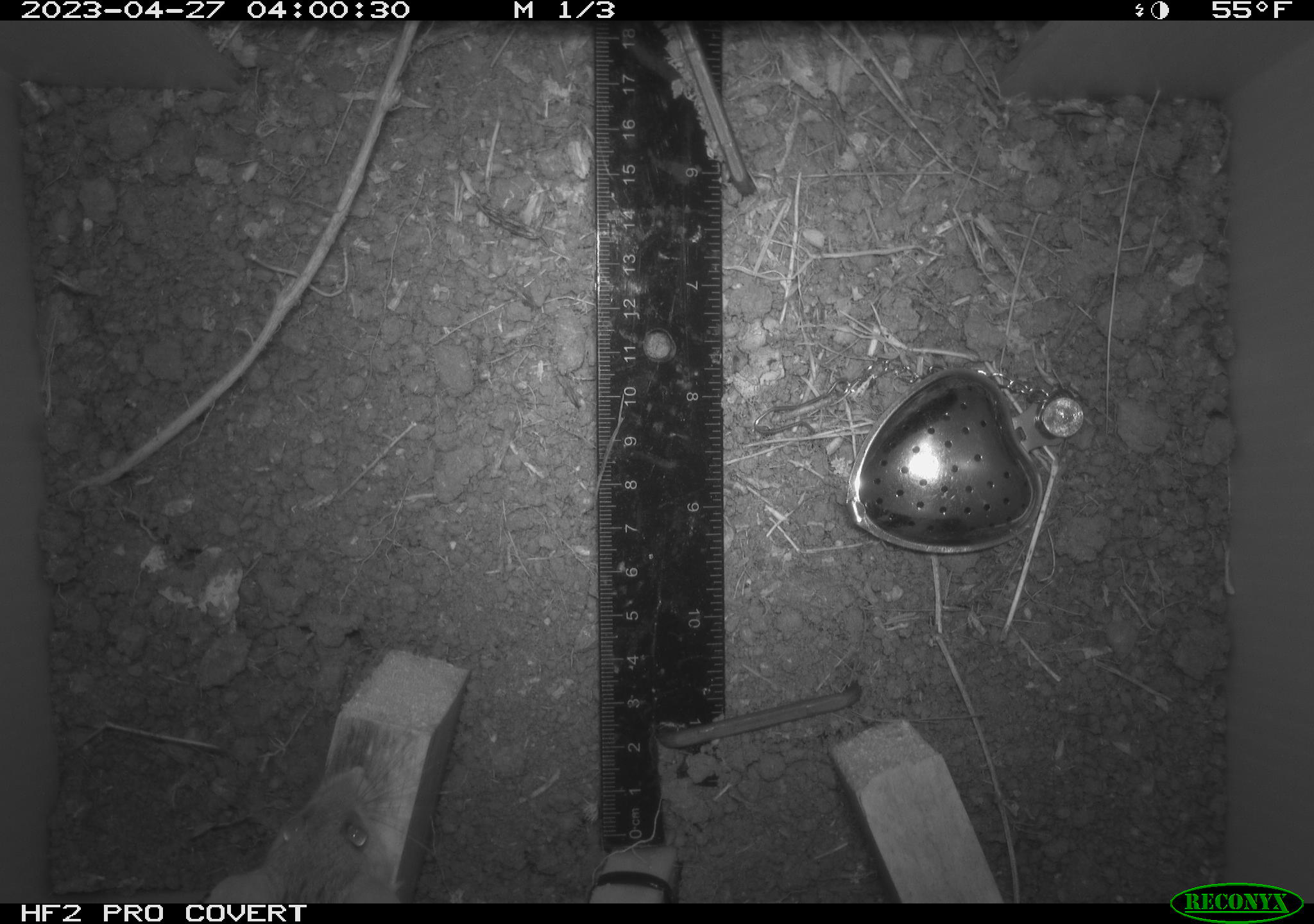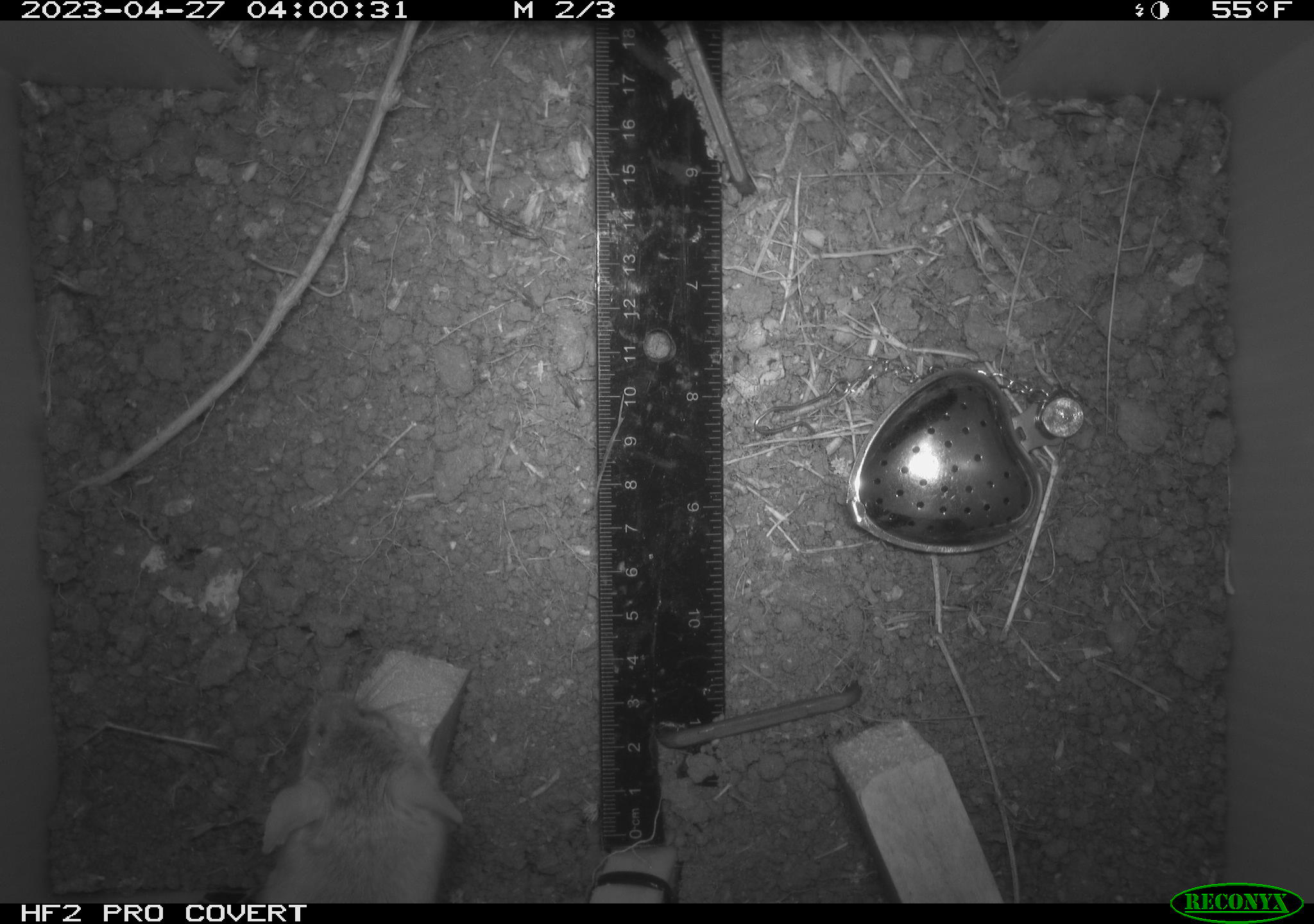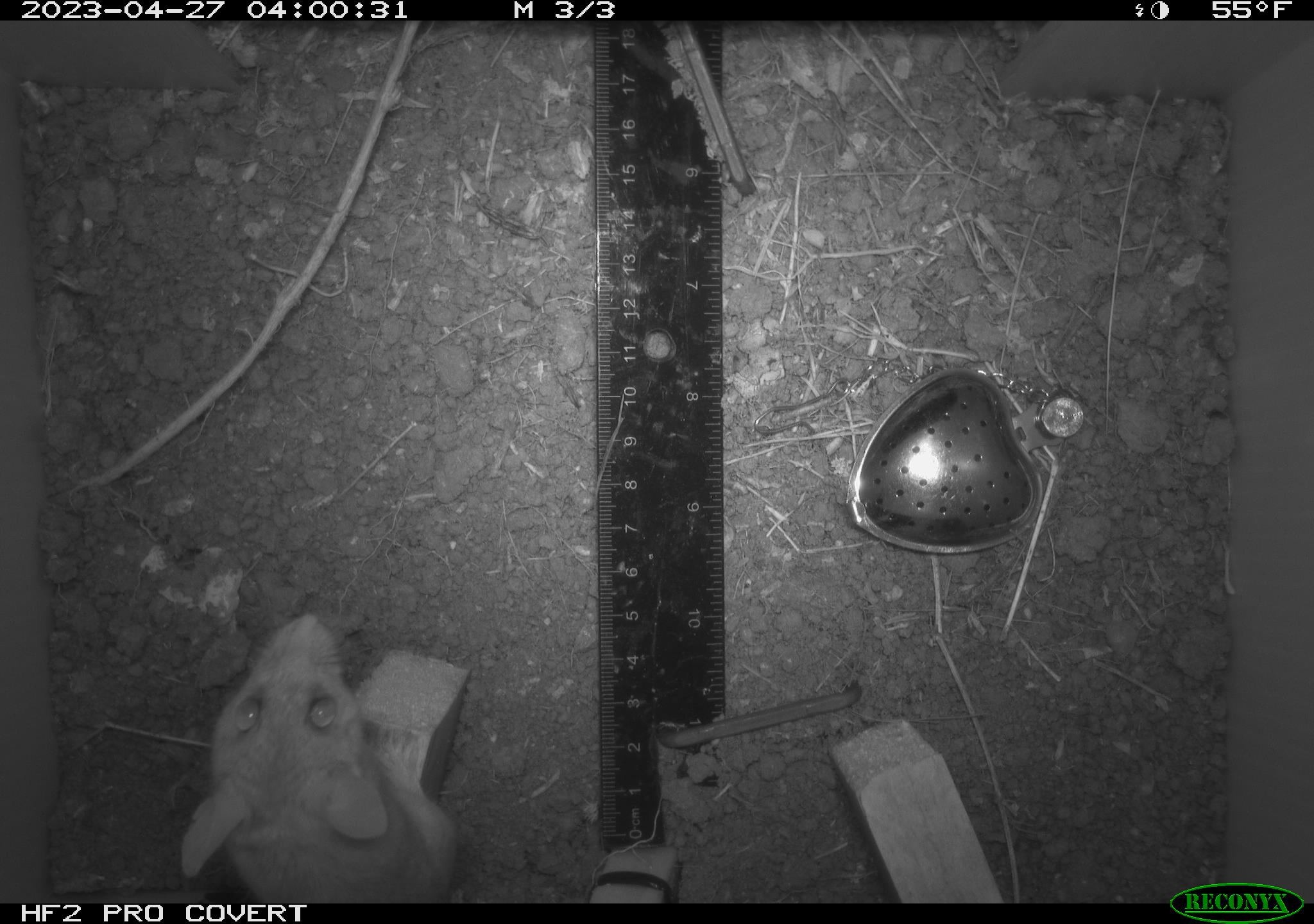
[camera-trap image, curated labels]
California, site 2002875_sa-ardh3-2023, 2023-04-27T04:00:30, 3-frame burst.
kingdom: Animalia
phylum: Chordata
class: Mammalia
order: Rodentia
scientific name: Rodentia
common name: mouse species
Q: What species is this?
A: Mouse species (Rodentia).